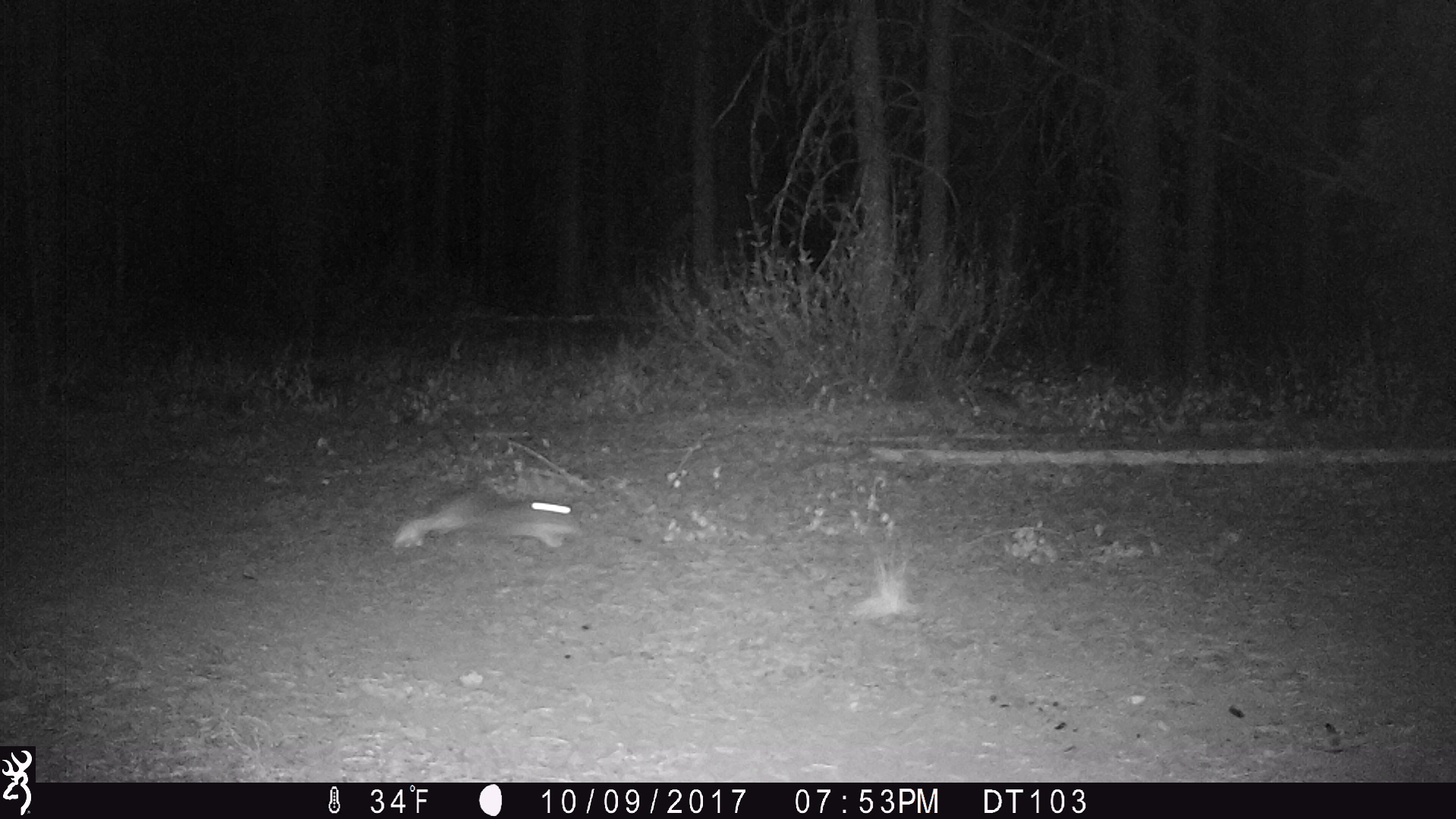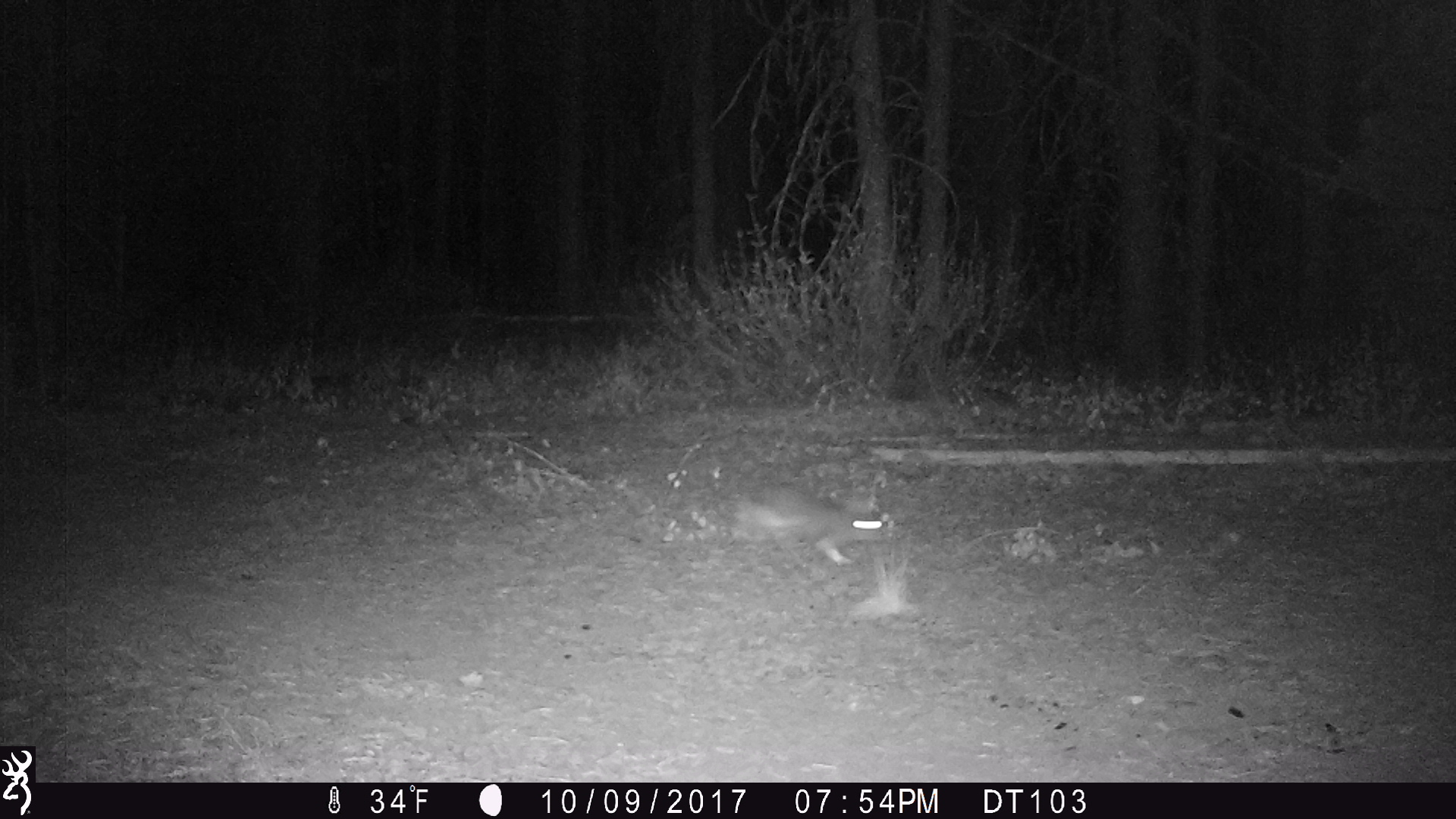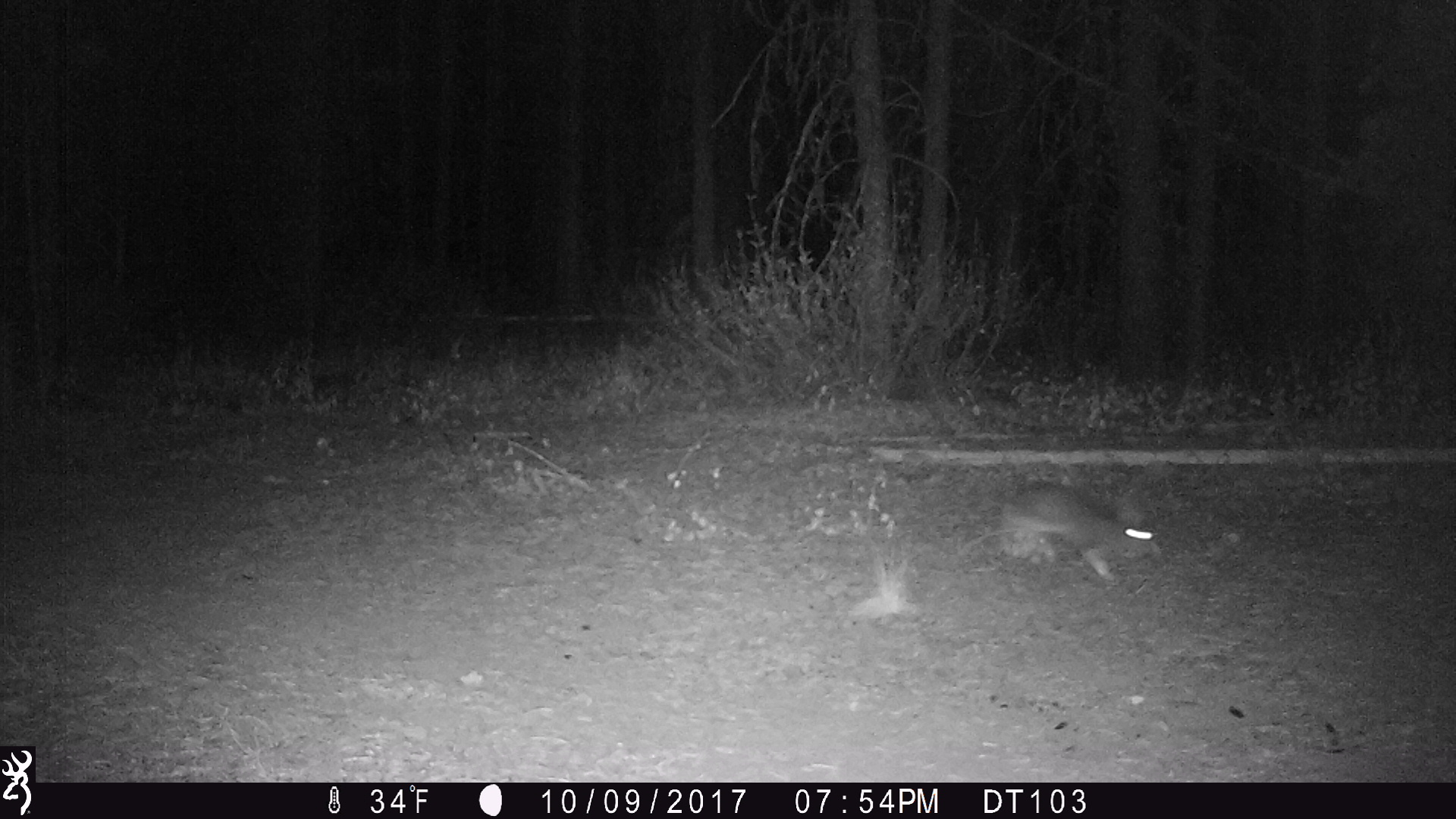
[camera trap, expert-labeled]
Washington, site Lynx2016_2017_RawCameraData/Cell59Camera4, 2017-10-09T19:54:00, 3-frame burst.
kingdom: Animalia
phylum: Chordata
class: Mammalia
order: Lagomorpha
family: Leporidae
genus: Lepus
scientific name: Lepus americanus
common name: snowshoe hare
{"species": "Lepus americanus (snowshoe hare)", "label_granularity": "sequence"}